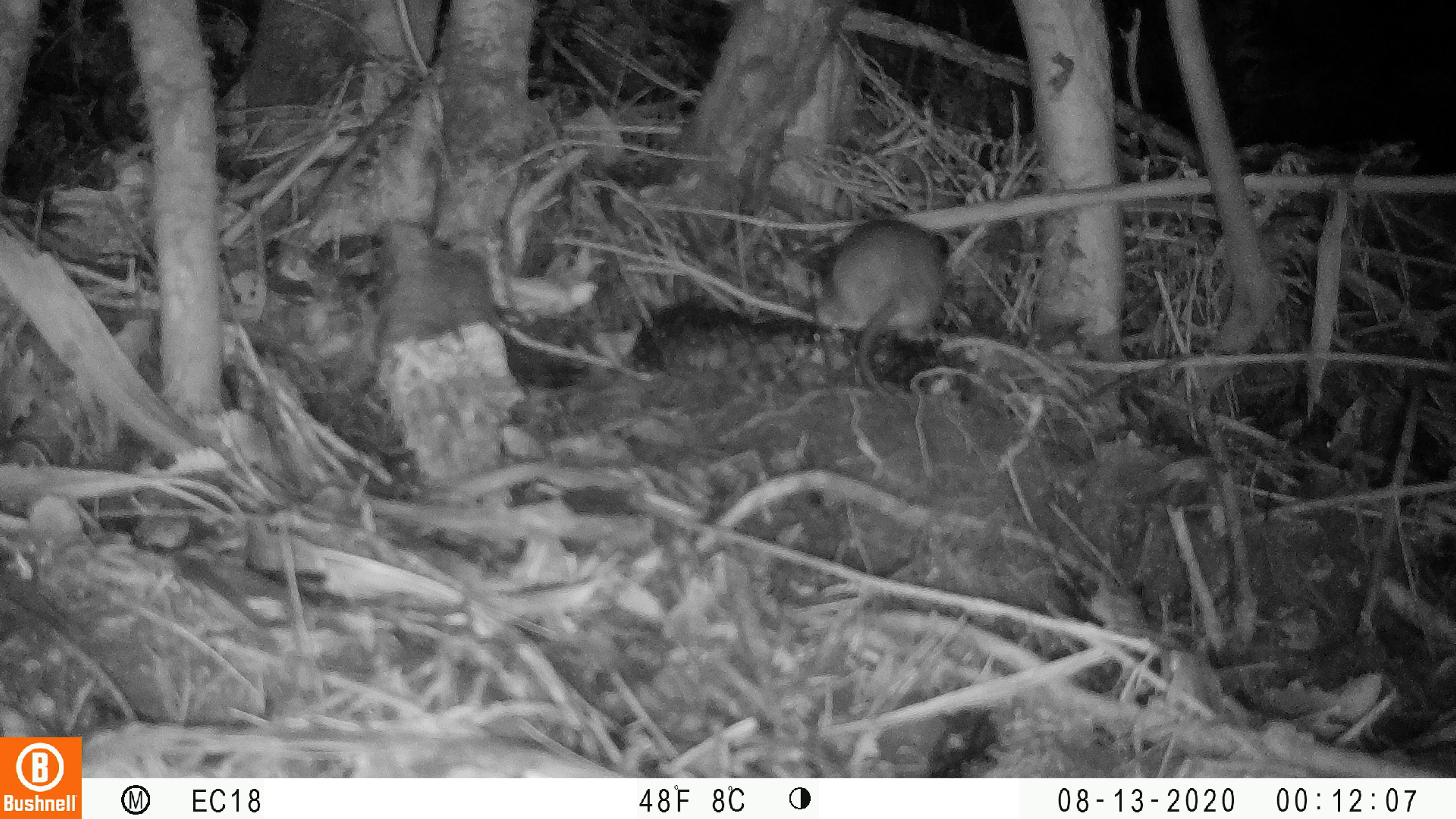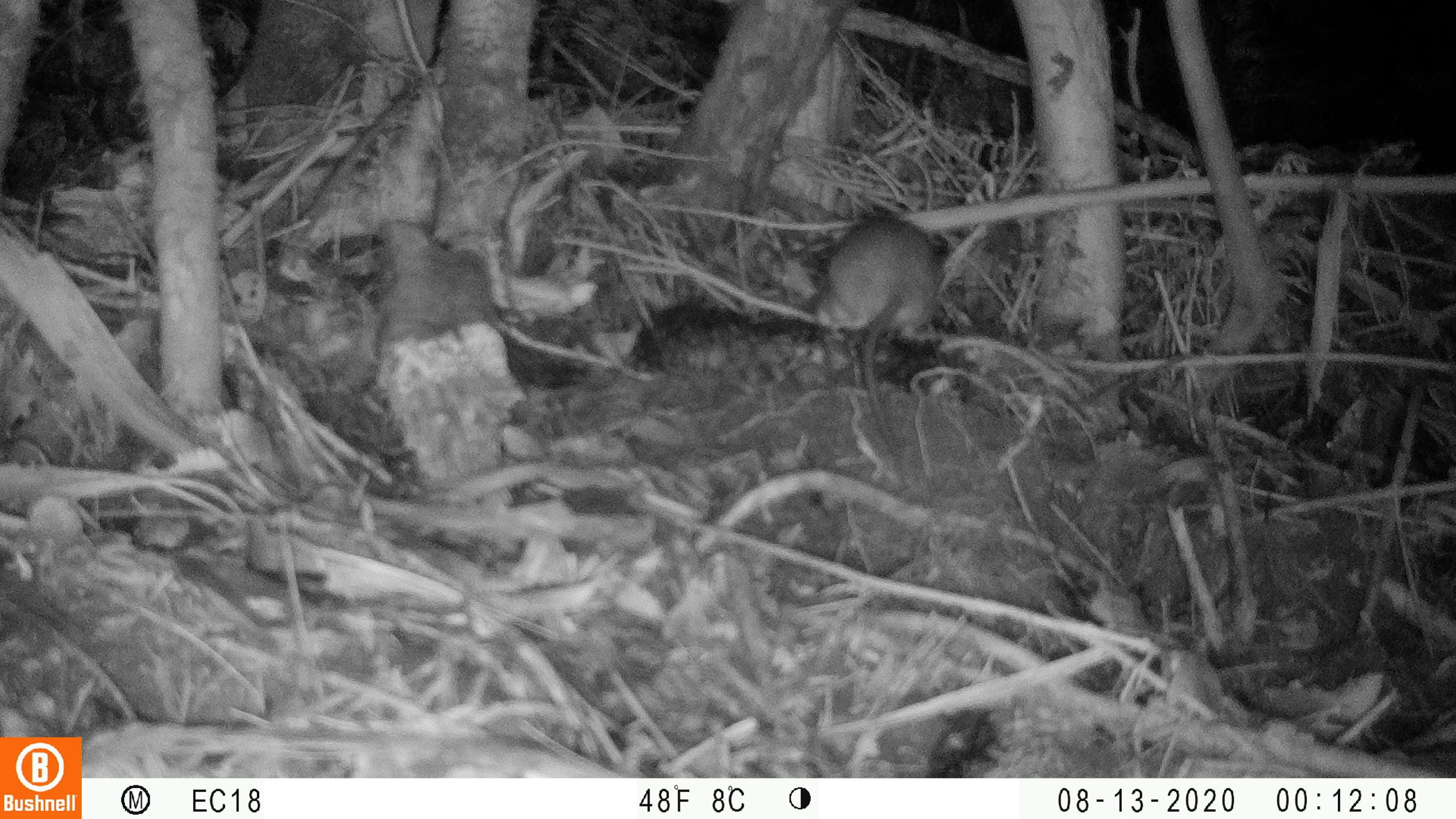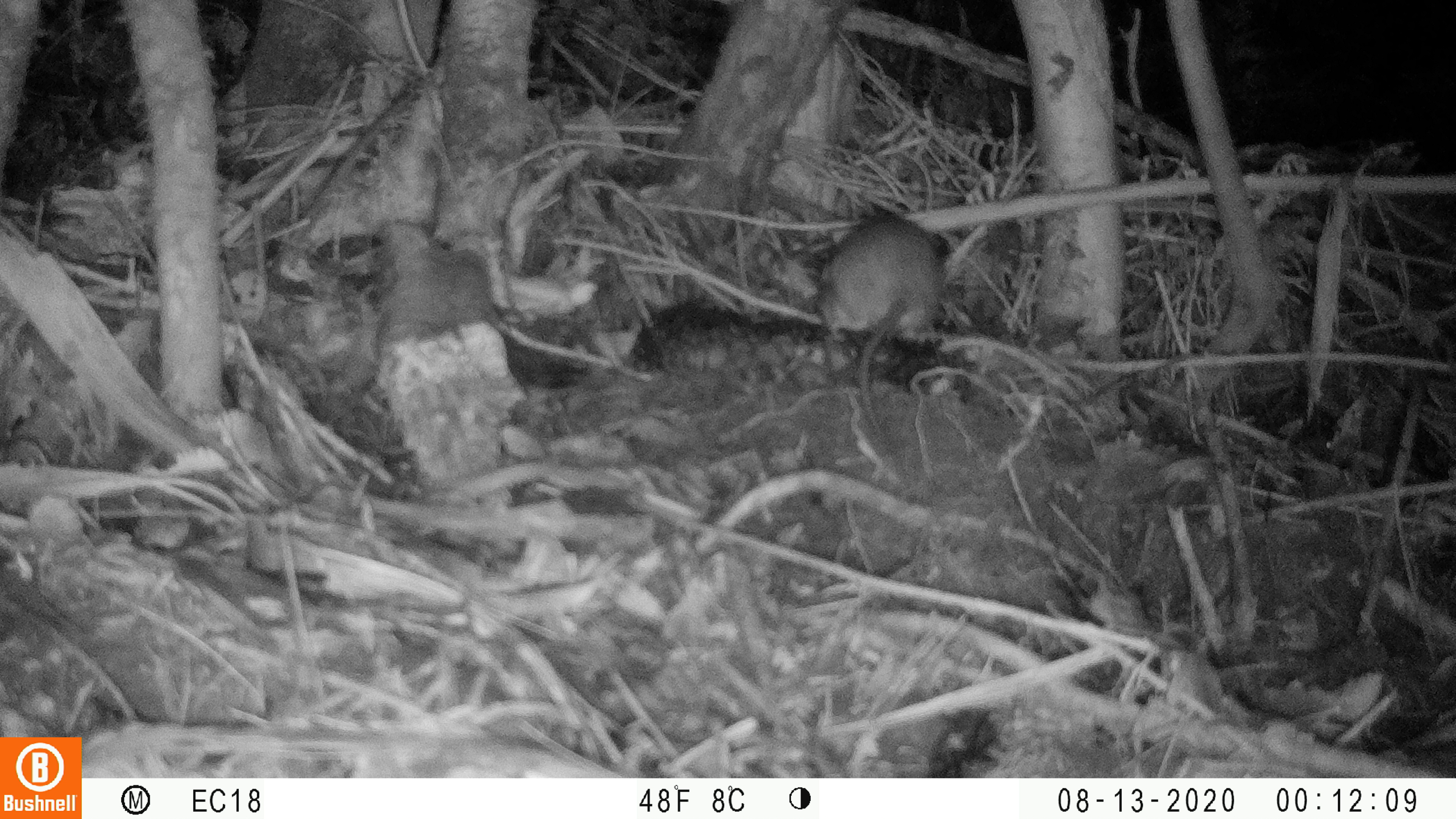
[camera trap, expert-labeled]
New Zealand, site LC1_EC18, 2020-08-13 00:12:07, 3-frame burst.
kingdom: Animalia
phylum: Chordata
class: Mammalia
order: Rodentia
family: Muridae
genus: Rattus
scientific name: Rattus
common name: rat